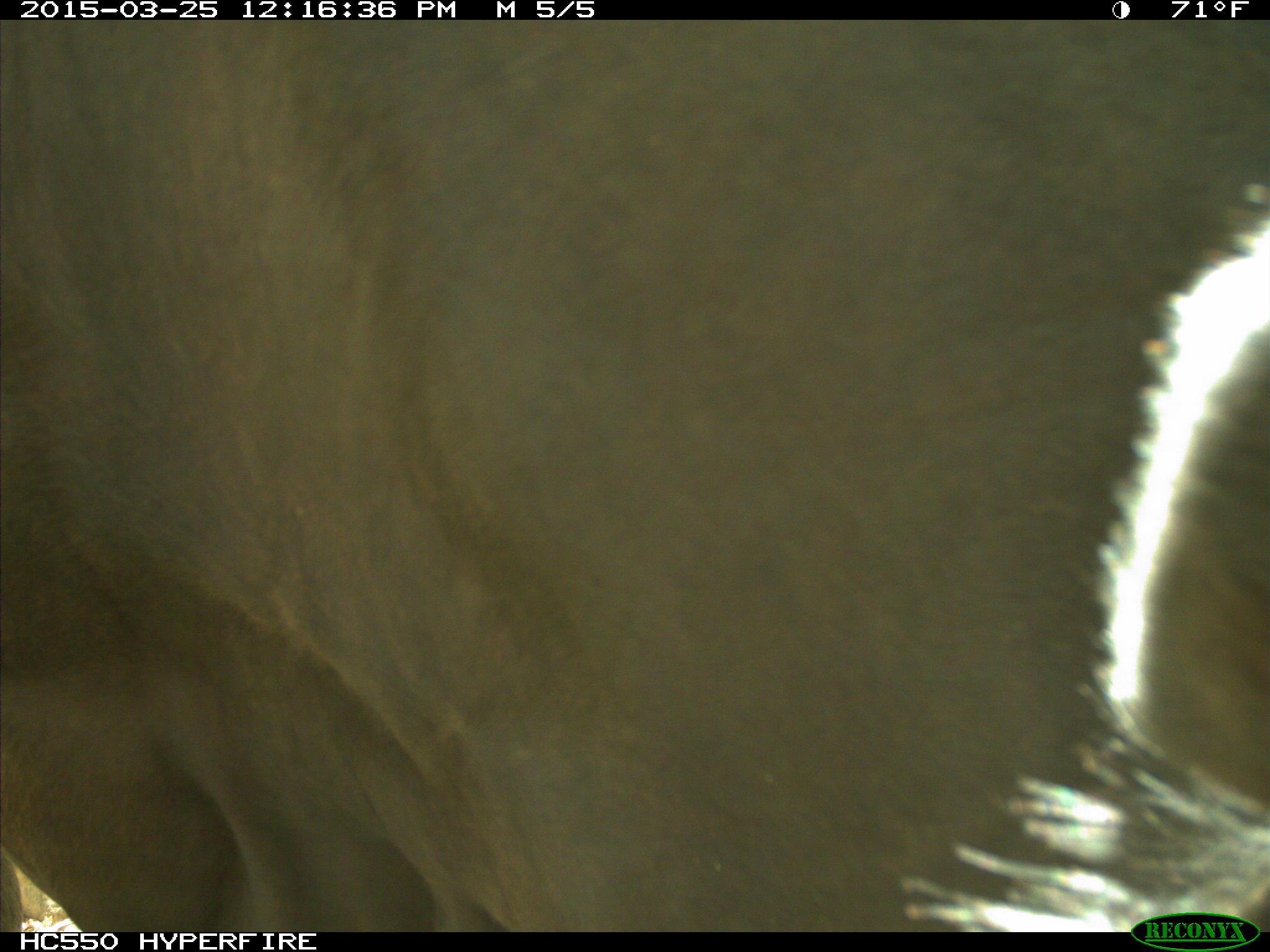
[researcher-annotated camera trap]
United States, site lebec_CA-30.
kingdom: Animalia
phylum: Chordata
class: Mammalia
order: Artiodactyla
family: Bovidae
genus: Bos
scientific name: Bos taurus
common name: domestic cow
Bos taurus (domestic cow).